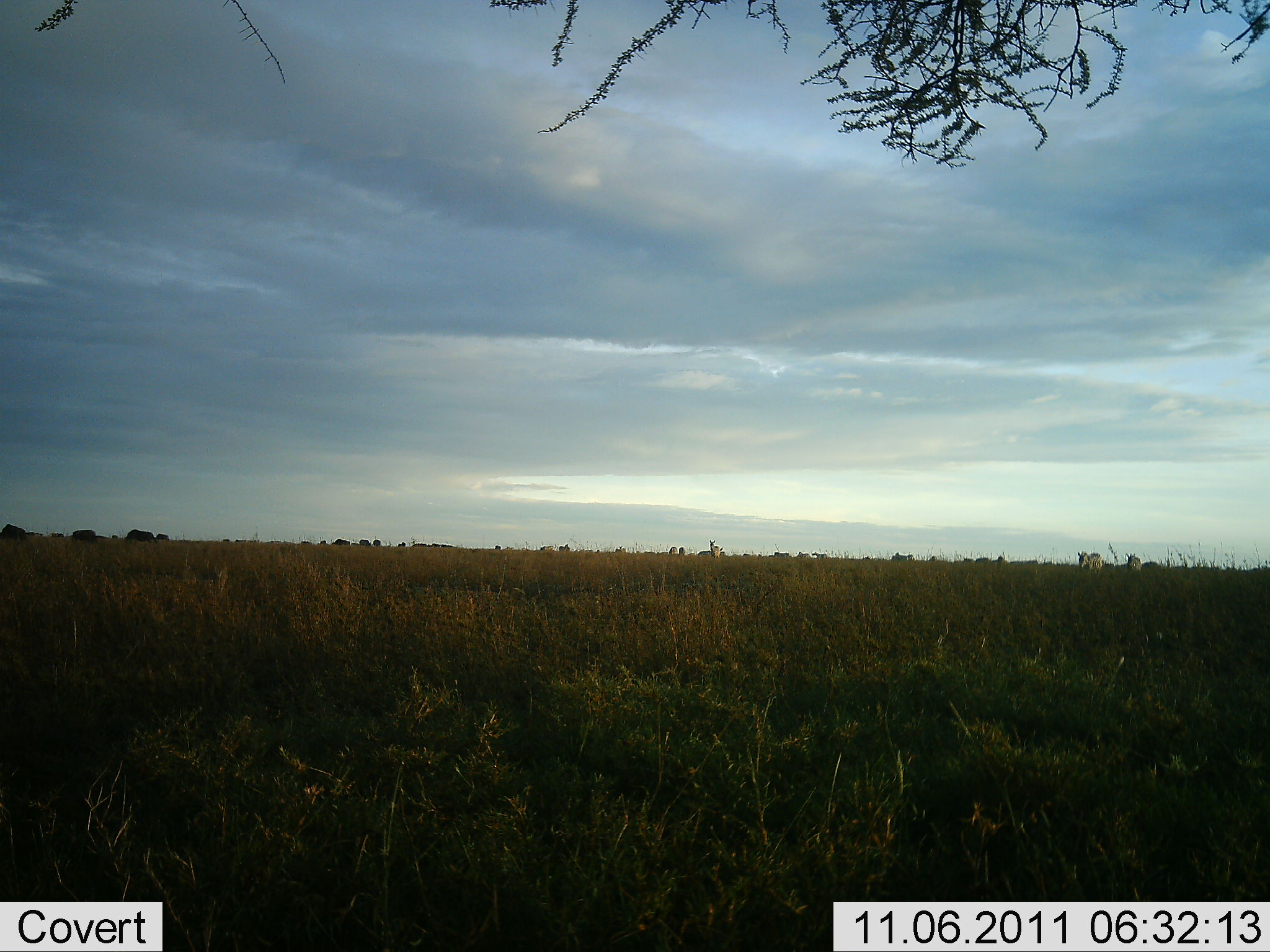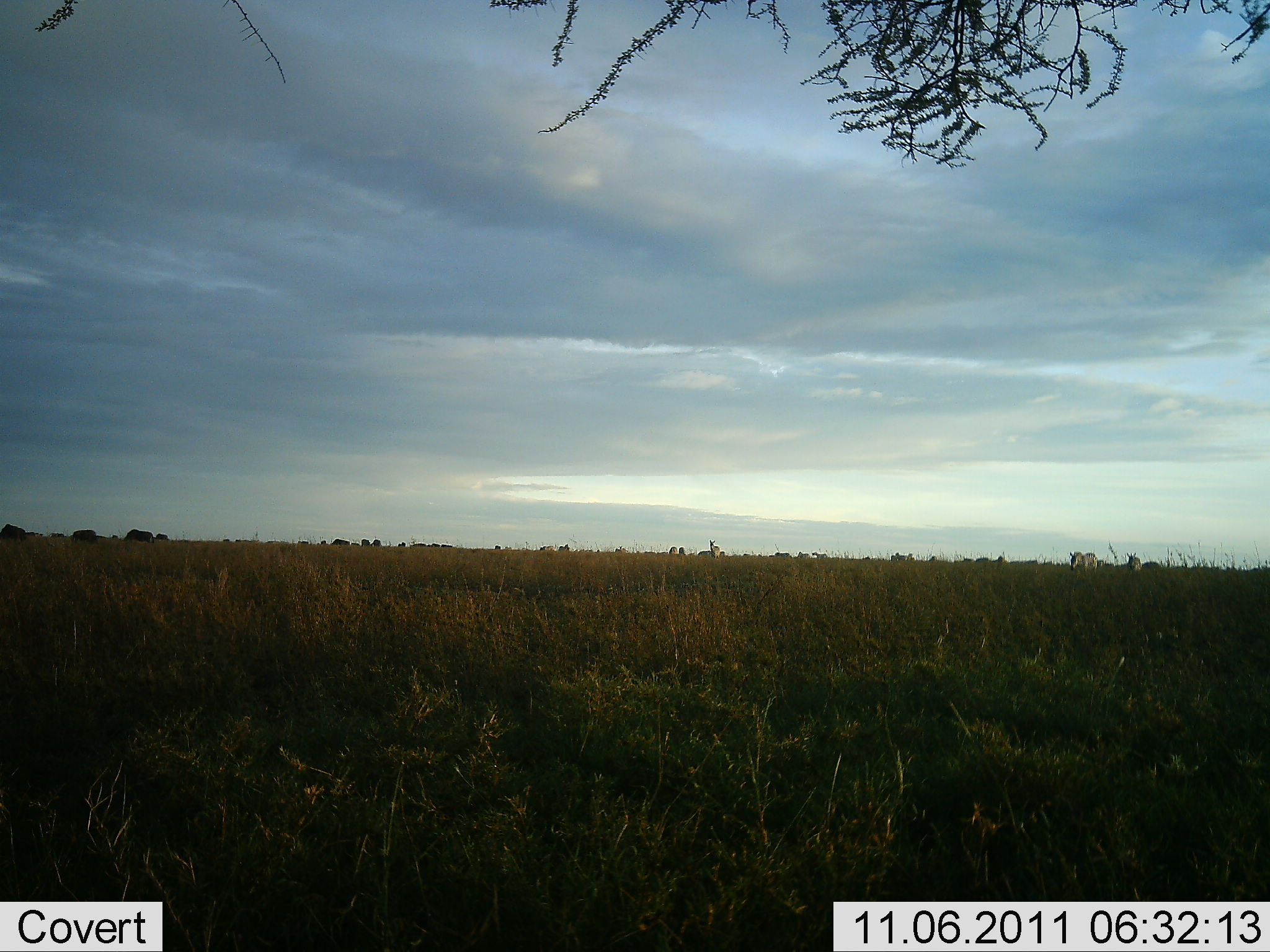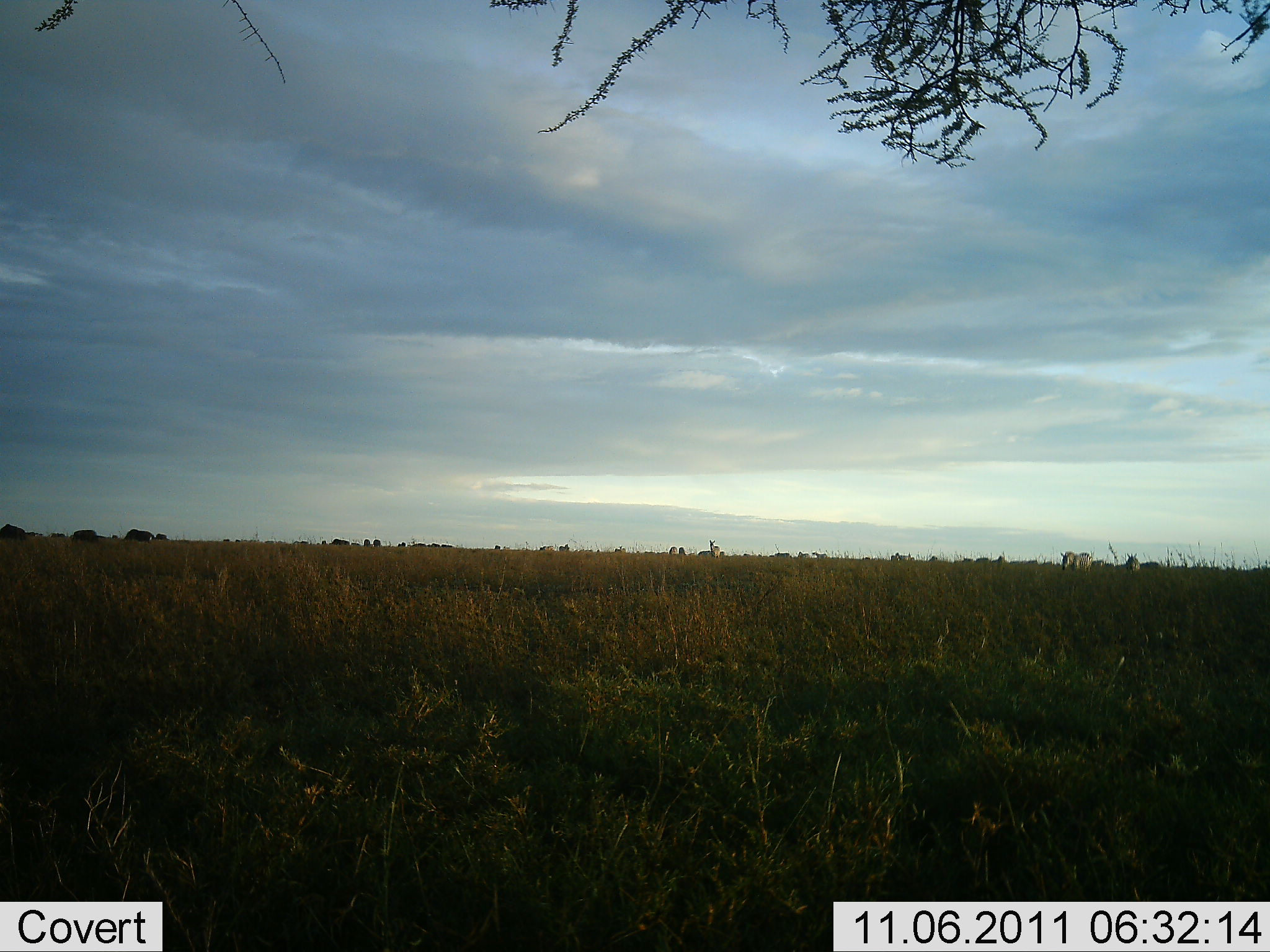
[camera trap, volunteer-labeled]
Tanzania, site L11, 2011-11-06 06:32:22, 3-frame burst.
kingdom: Animalia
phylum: Chordata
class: Mammalia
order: Perissodactyla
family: Equidae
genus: Equus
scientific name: Equus quagga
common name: plains zebra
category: zebra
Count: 2.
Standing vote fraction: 27%.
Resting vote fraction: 0%.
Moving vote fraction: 73%.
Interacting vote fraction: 0%.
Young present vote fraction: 0%.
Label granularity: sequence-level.